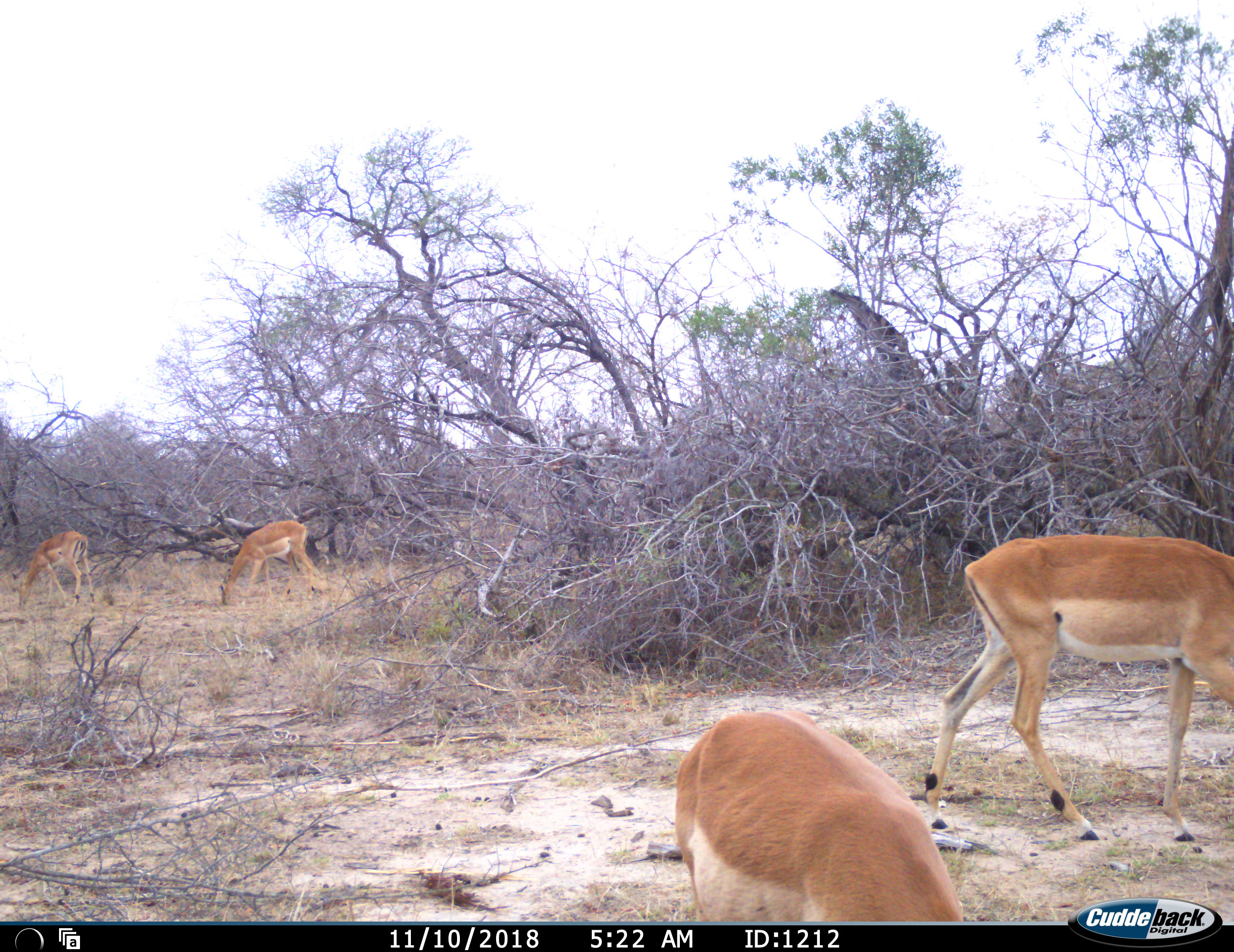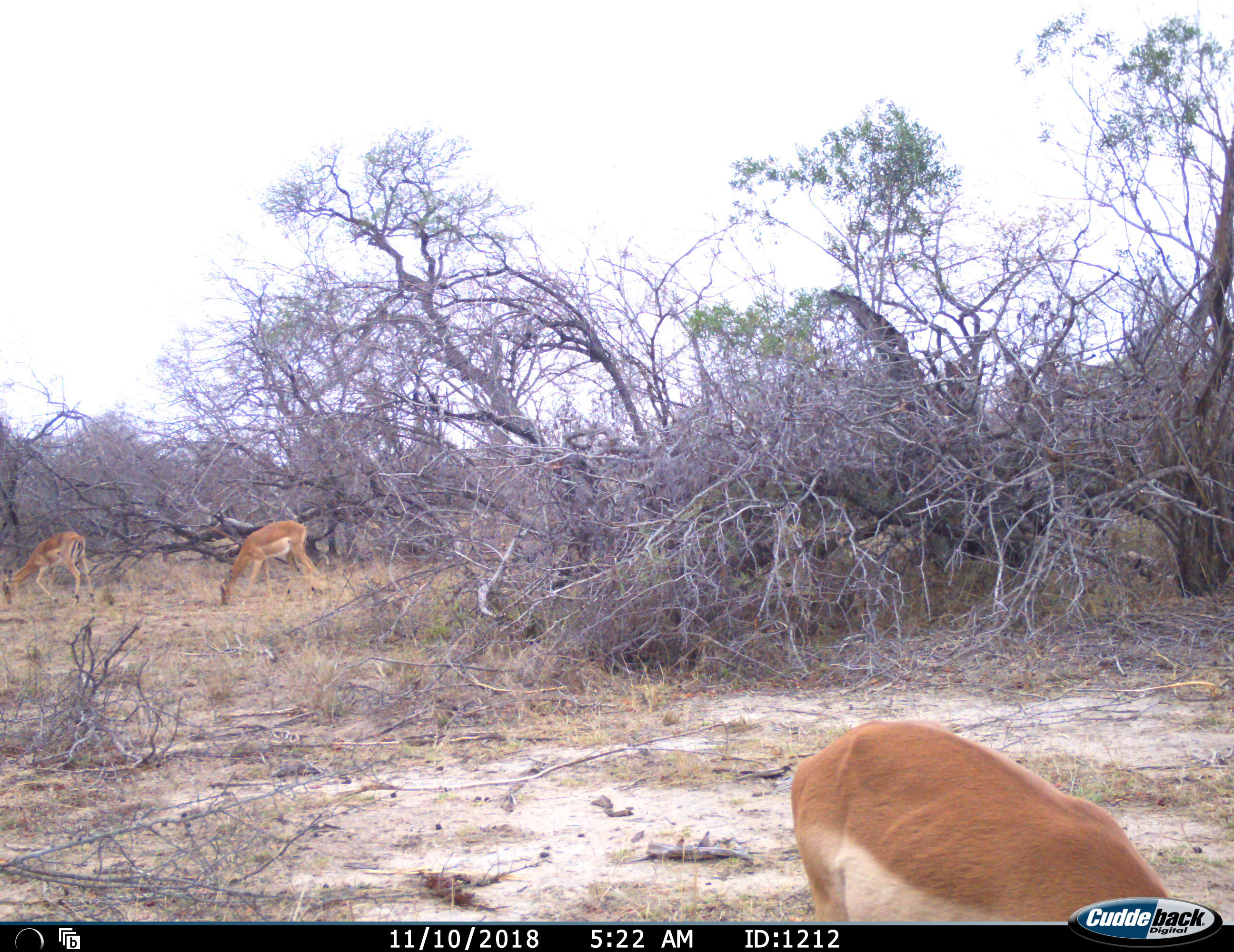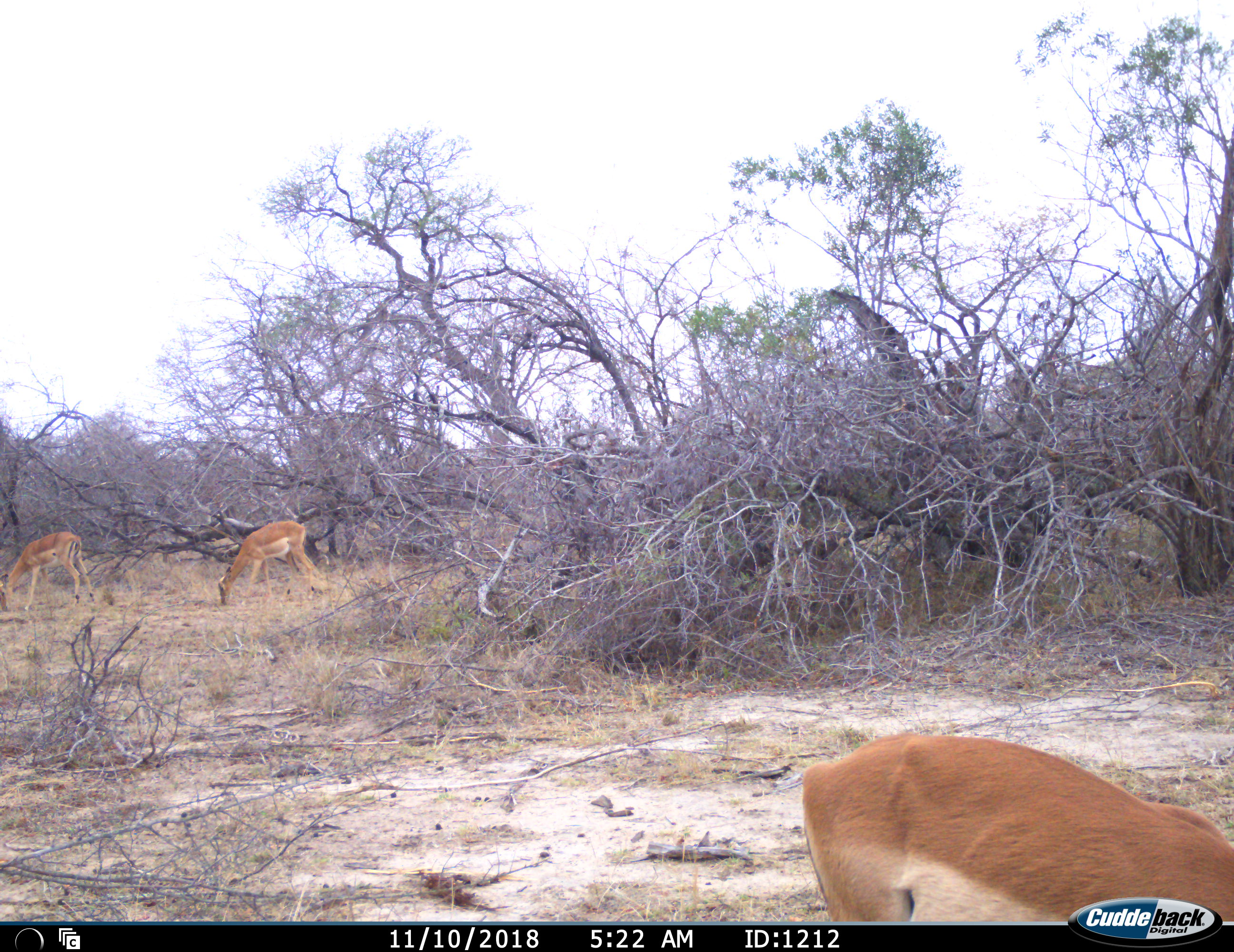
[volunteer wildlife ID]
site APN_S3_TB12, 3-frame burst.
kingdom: Animalia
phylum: Chordata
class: Mammalia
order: Artiodactyla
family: Bovidae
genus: Aepyceros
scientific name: Aepyceros melampus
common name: impala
Impala (Aepyceros melampus), count 4. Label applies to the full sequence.